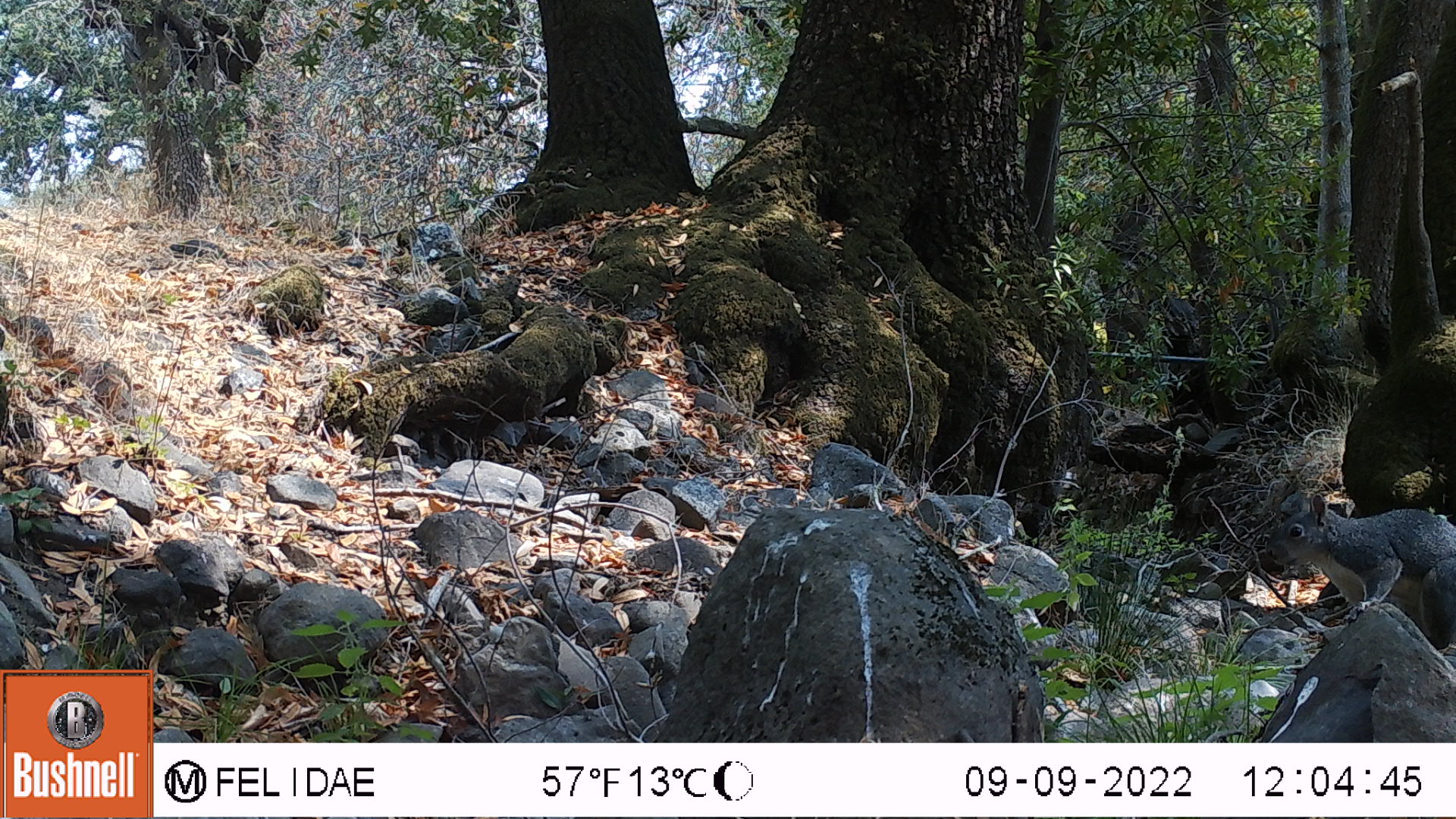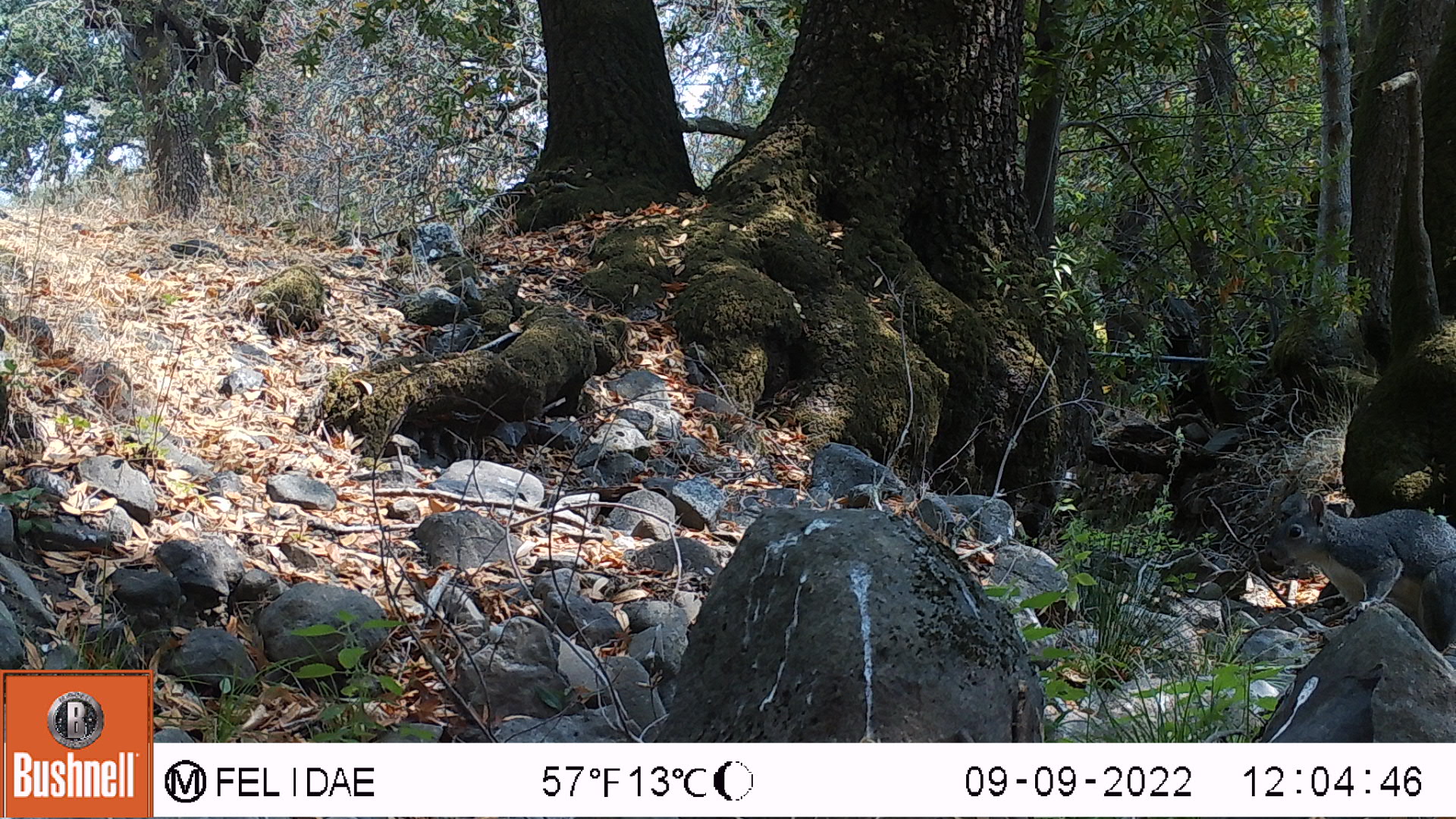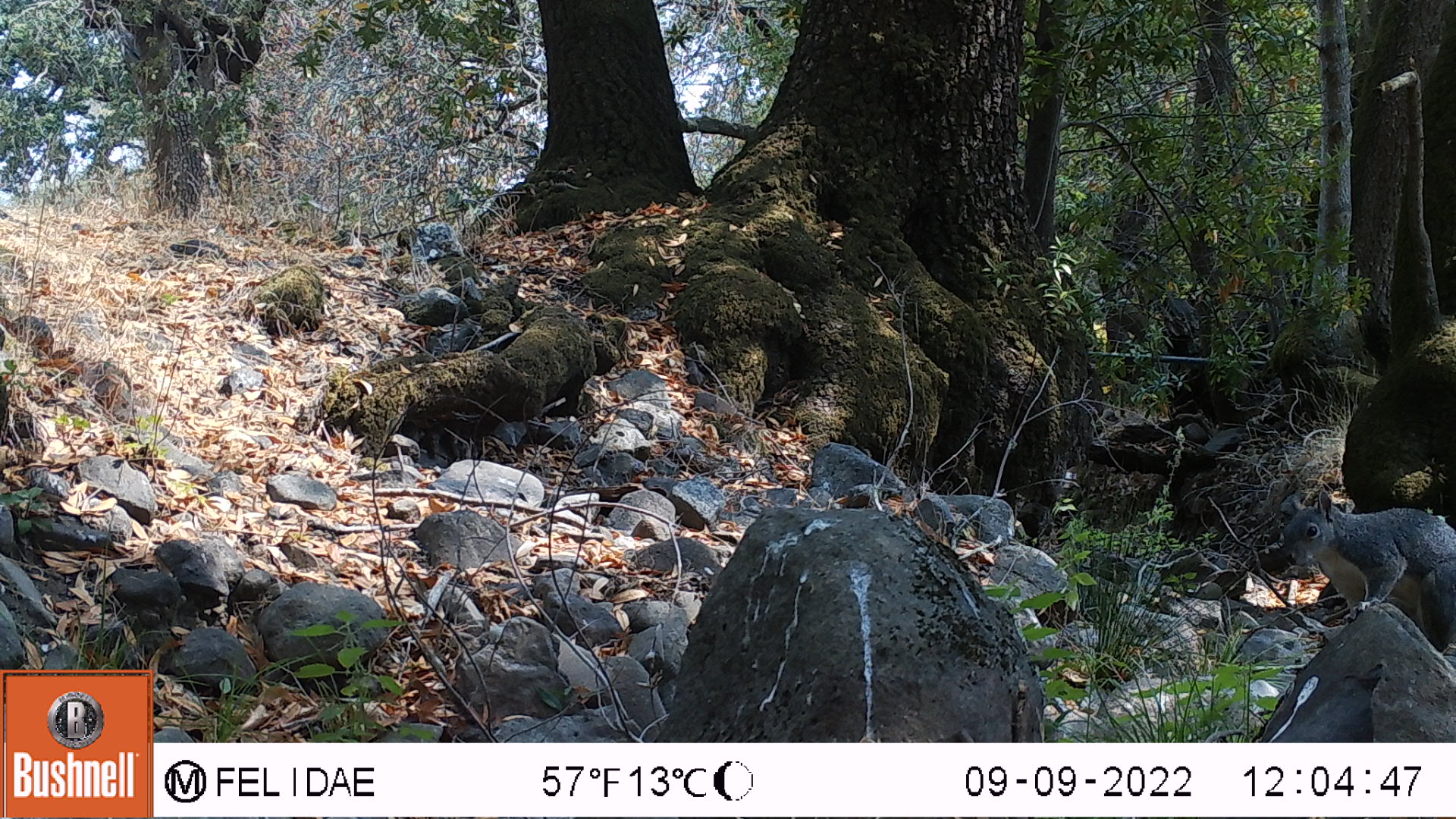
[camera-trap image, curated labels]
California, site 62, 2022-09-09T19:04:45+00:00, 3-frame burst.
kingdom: Animalia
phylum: Chordata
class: Mammalia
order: Rodentia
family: Sciuridae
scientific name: Sciuridae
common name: squirrel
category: unknown squirrel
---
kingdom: Animalia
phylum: Chordata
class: Mammalia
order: Rodentia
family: Sciuridae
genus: Sciurus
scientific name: Sciurus griseus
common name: western gray squirrel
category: western grey squirrel